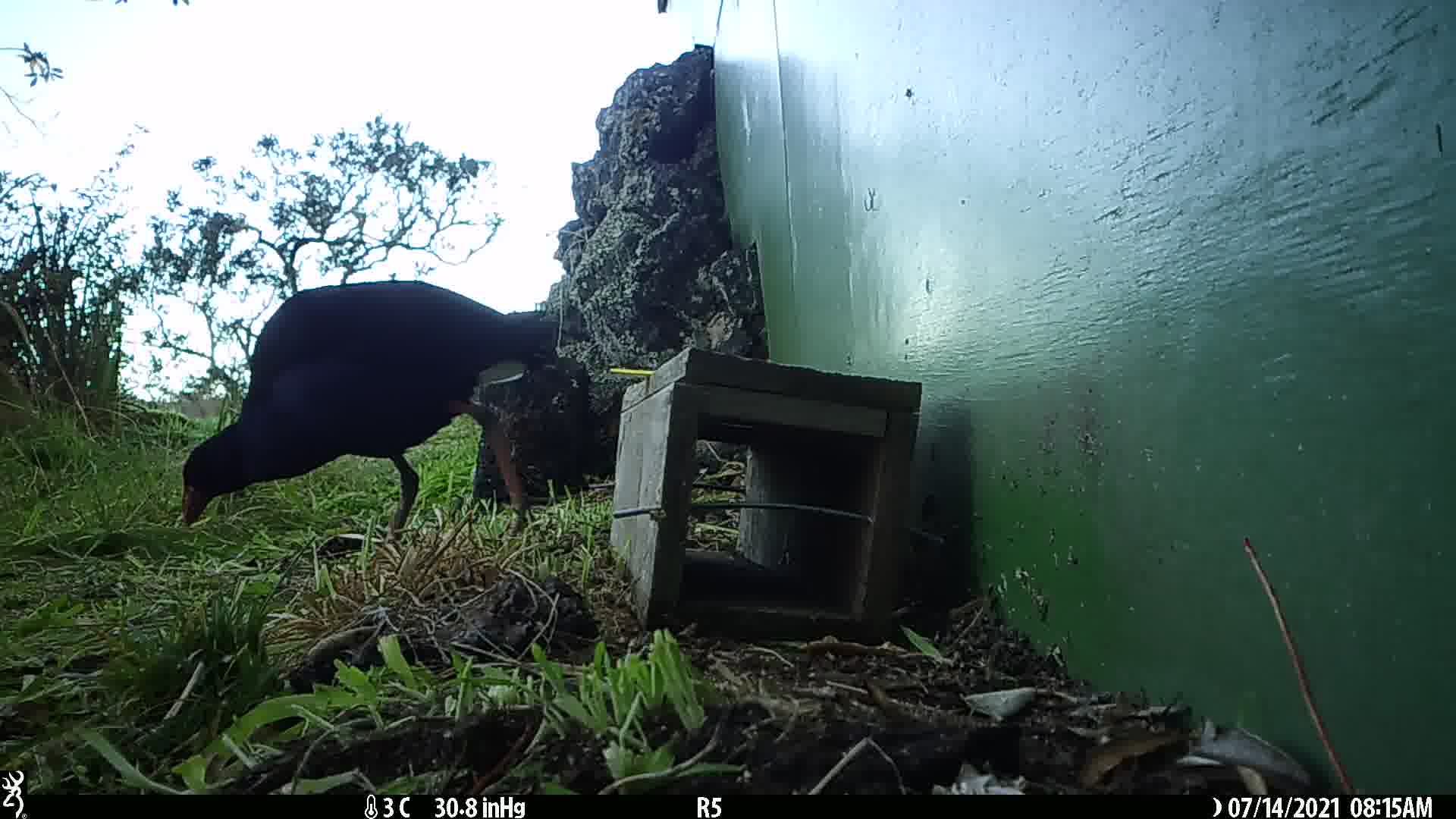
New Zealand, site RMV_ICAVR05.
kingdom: Animalia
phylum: Chordata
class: Aves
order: Gruiformes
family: Rallidae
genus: Porphyrio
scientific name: Porphyrio melanotus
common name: australasian swamphen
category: pukeko